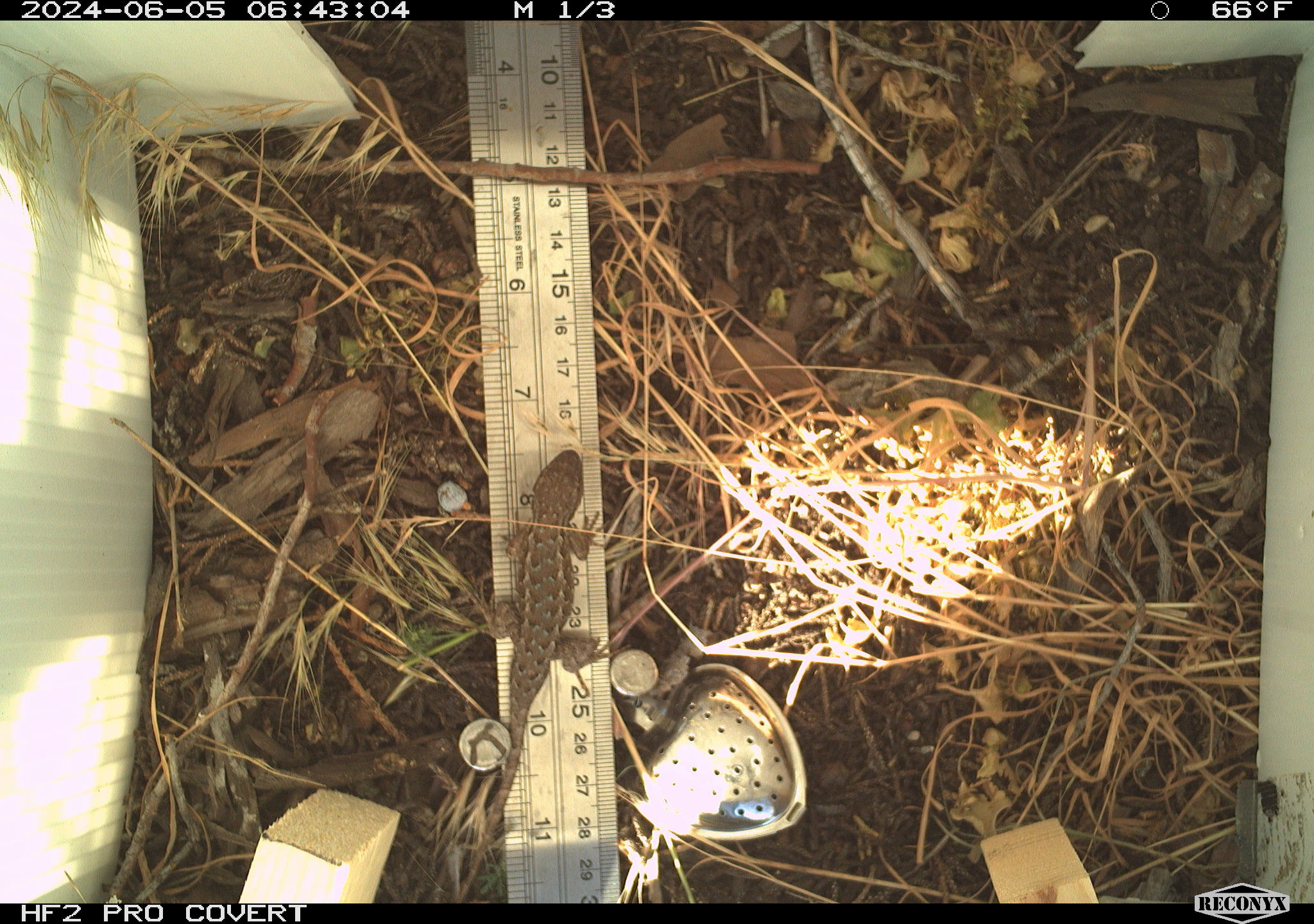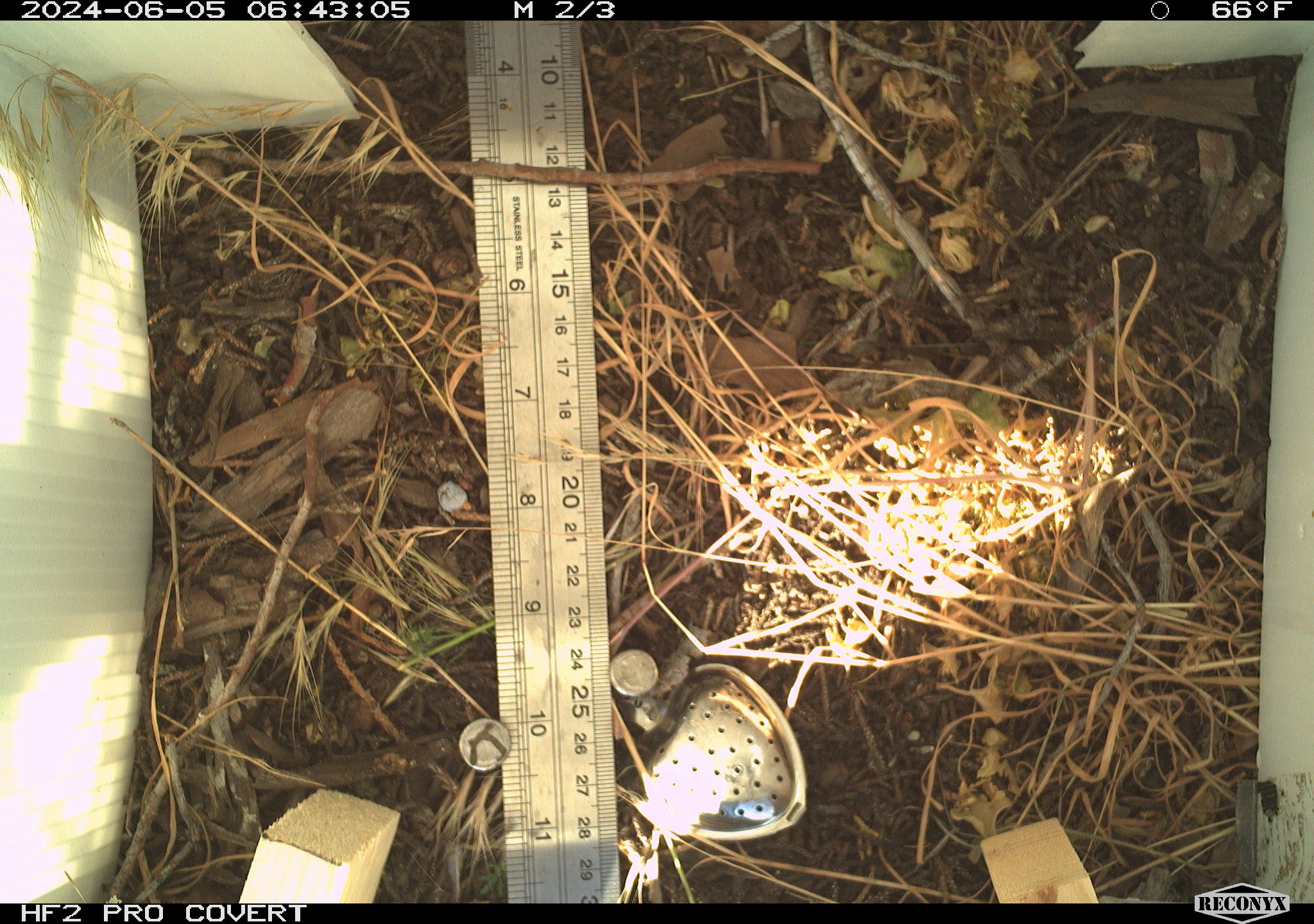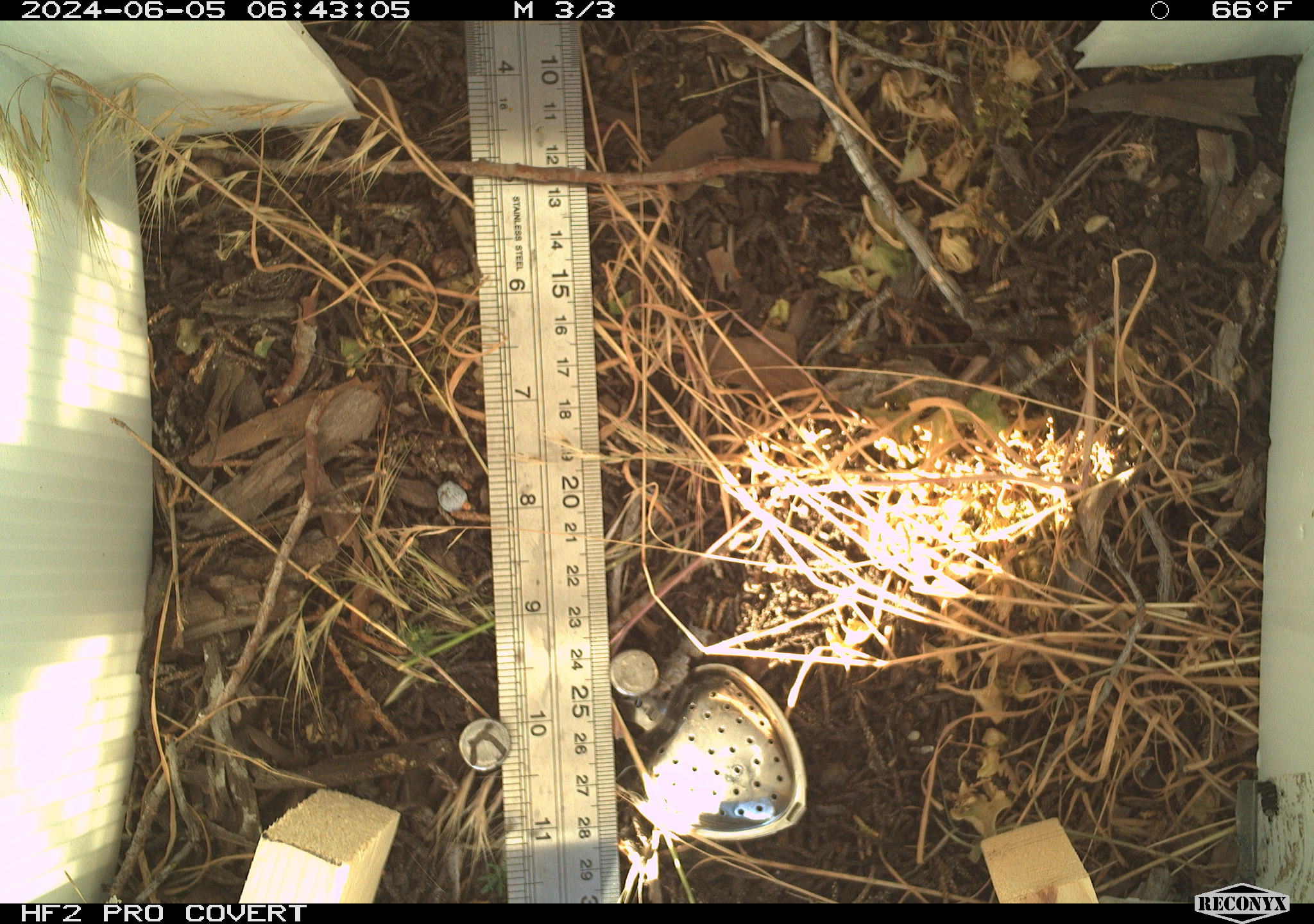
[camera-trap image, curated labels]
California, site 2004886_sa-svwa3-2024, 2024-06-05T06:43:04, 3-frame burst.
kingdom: Animalia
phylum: Chordata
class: Reptilia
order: Squamata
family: Phrynosomatidae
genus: Sceloporus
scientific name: Sceloporus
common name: spiny lizards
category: sceloporus species